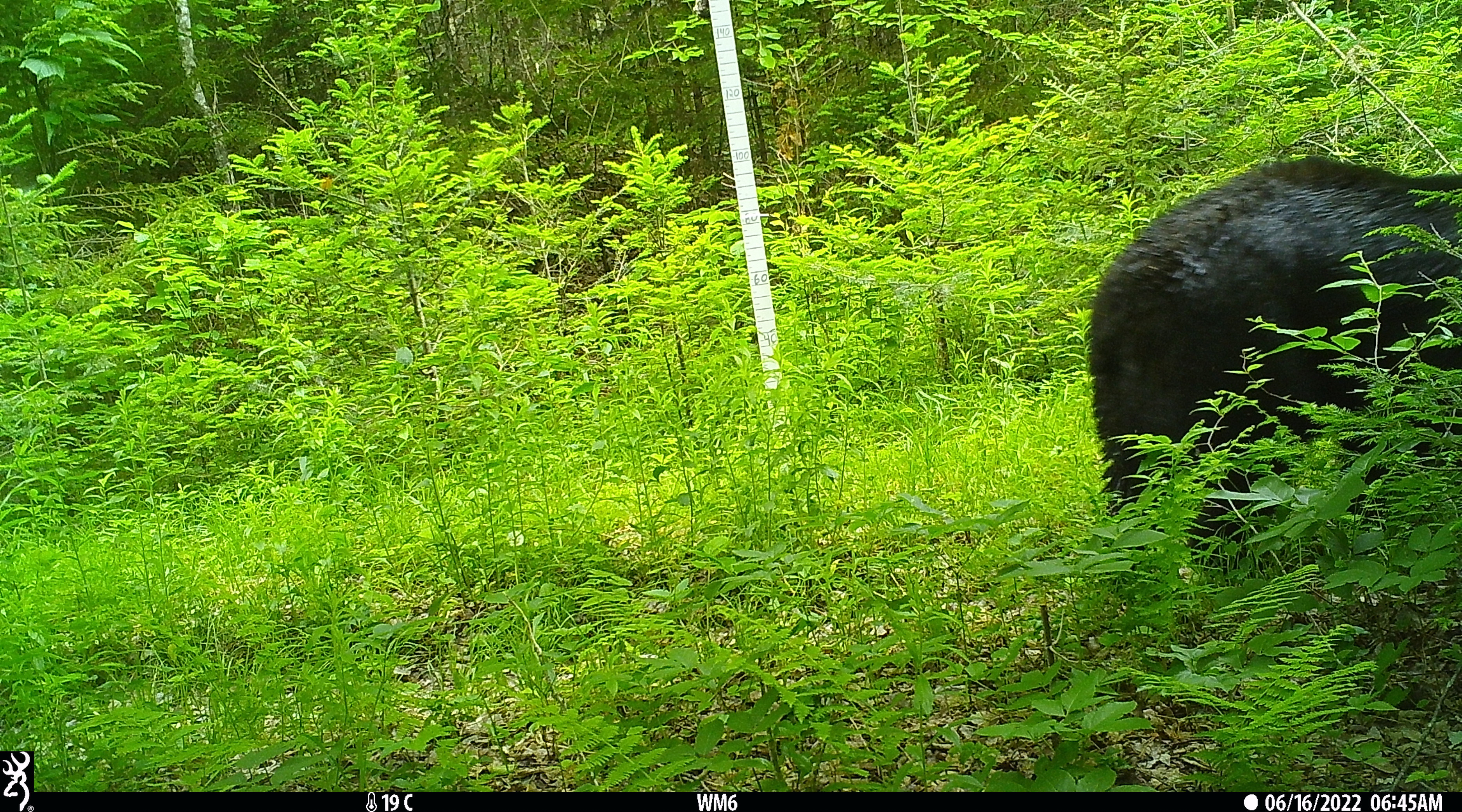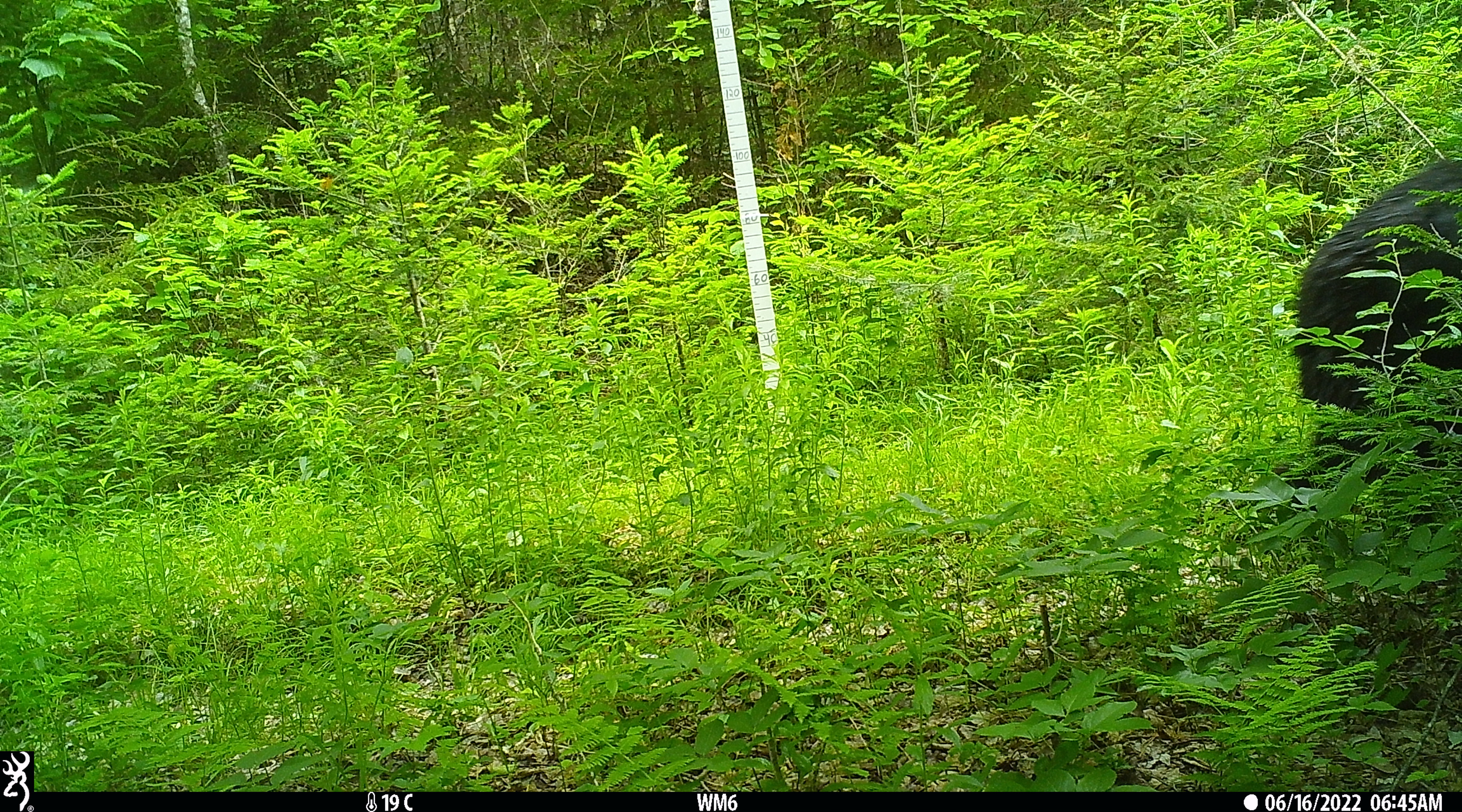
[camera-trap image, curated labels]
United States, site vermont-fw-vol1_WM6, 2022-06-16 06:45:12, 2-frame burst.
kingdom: Animalia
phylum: Chordata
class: Mammalia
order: Carnivora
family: Ursidae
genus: Ursus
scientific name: Ursus americanus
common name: black bear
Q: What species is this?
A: Black bear (Ursus americanus).